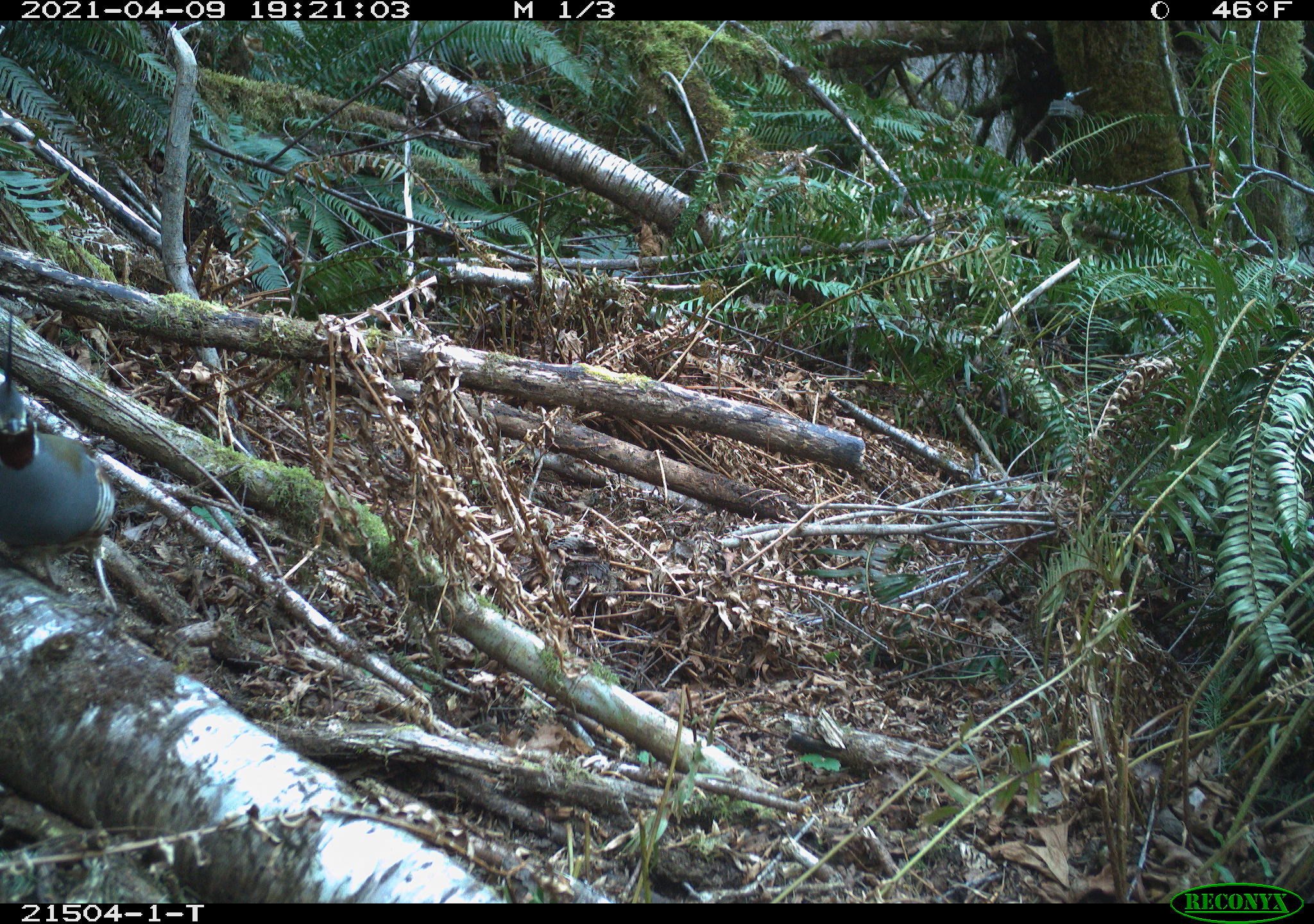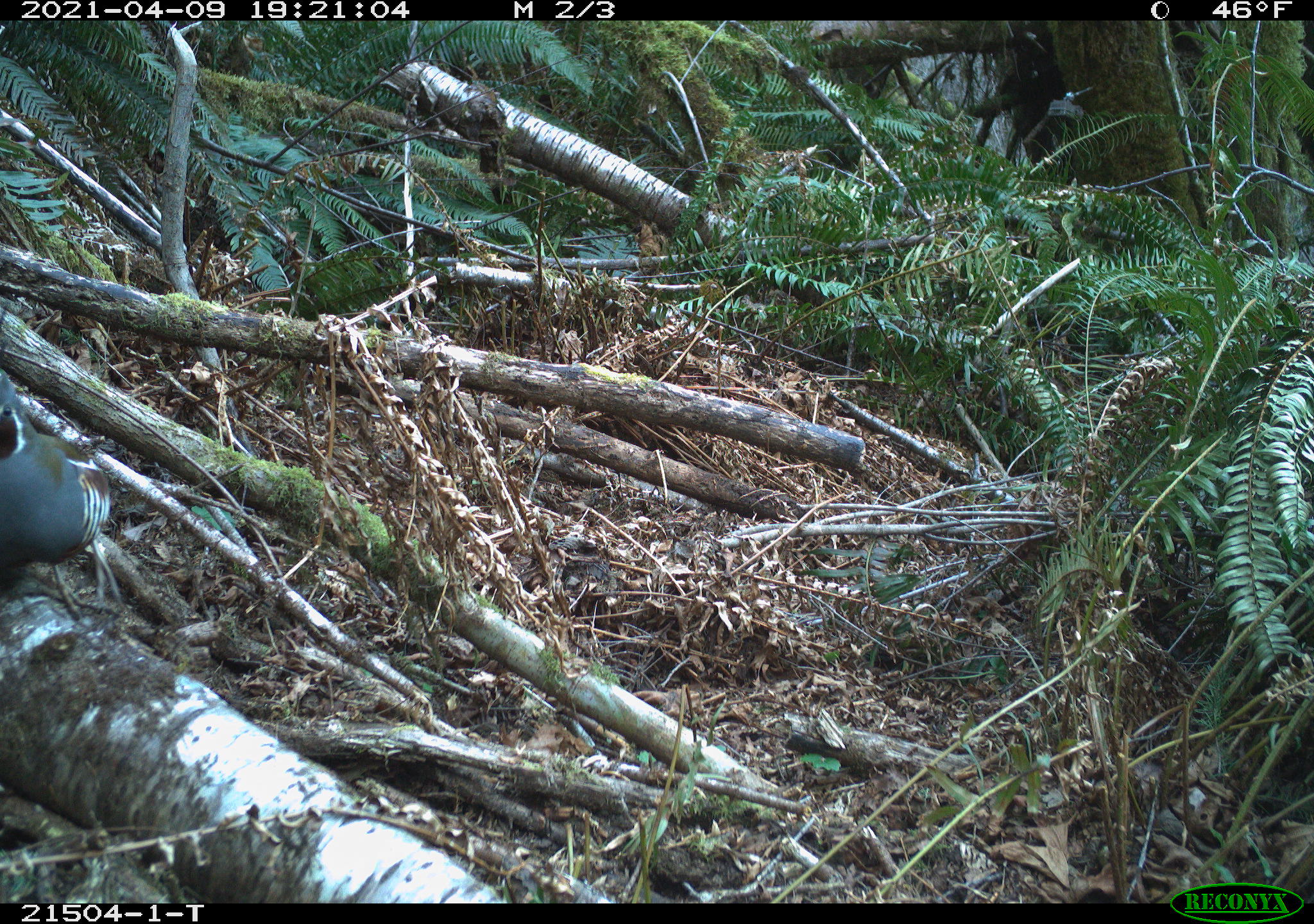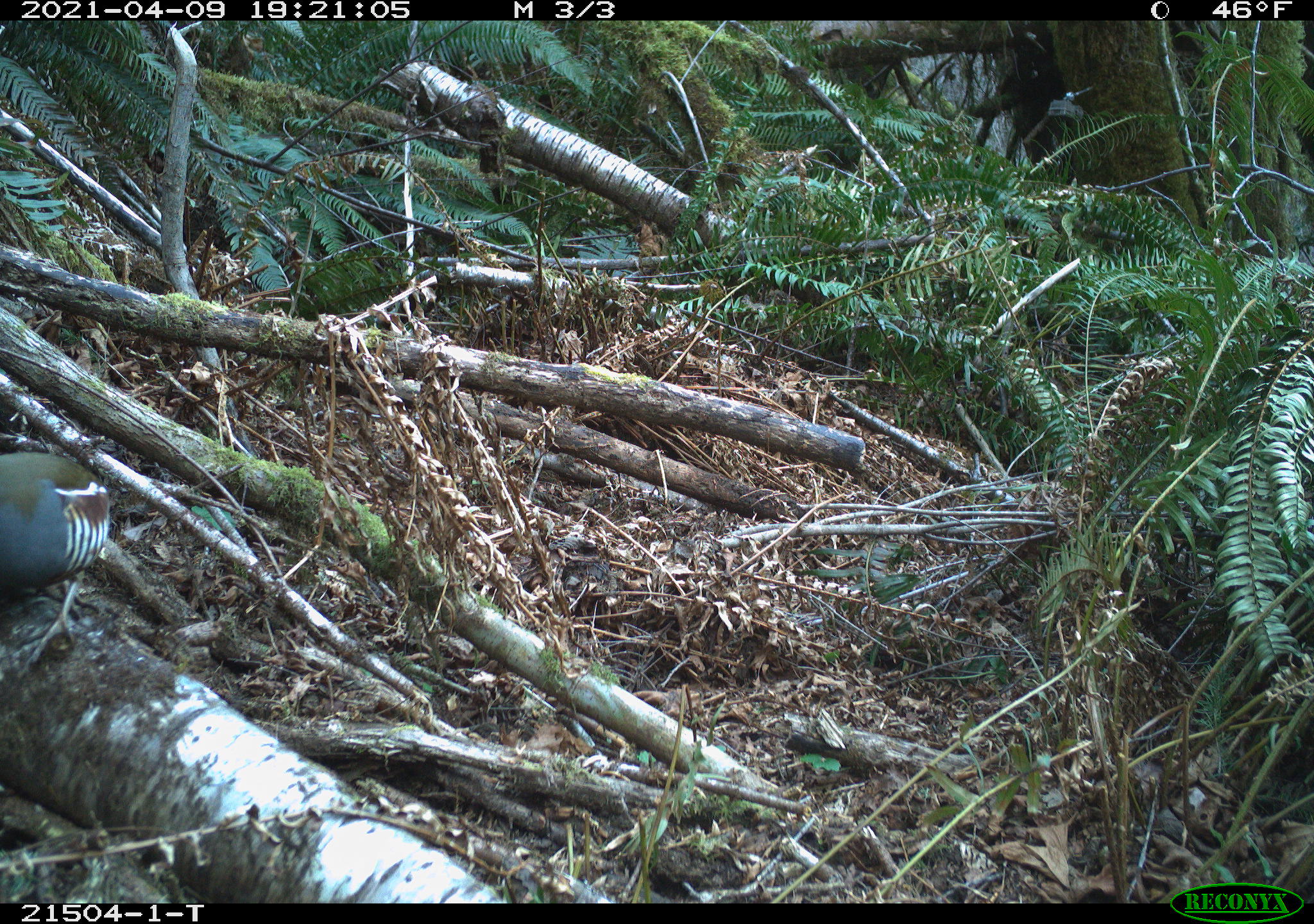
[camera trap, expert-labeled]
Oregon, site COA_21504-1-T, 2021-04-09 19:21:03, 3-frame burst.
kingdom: Animalia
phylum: Chordata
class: Aves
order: Galliformes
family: Odontophoridae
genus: Oreortyx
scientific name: Oreortyx pictus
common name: mountain quail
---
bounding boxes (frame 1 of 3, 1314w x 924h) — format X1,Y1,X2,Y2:
mountain quail: 2,299,120,624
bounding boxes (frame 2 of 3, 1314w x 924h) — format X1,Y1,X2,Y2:
mountain quail: 0,338,119,603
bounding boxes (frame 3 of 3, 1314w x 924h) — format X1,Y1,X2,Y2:
mountain quail: 0,436,124,678